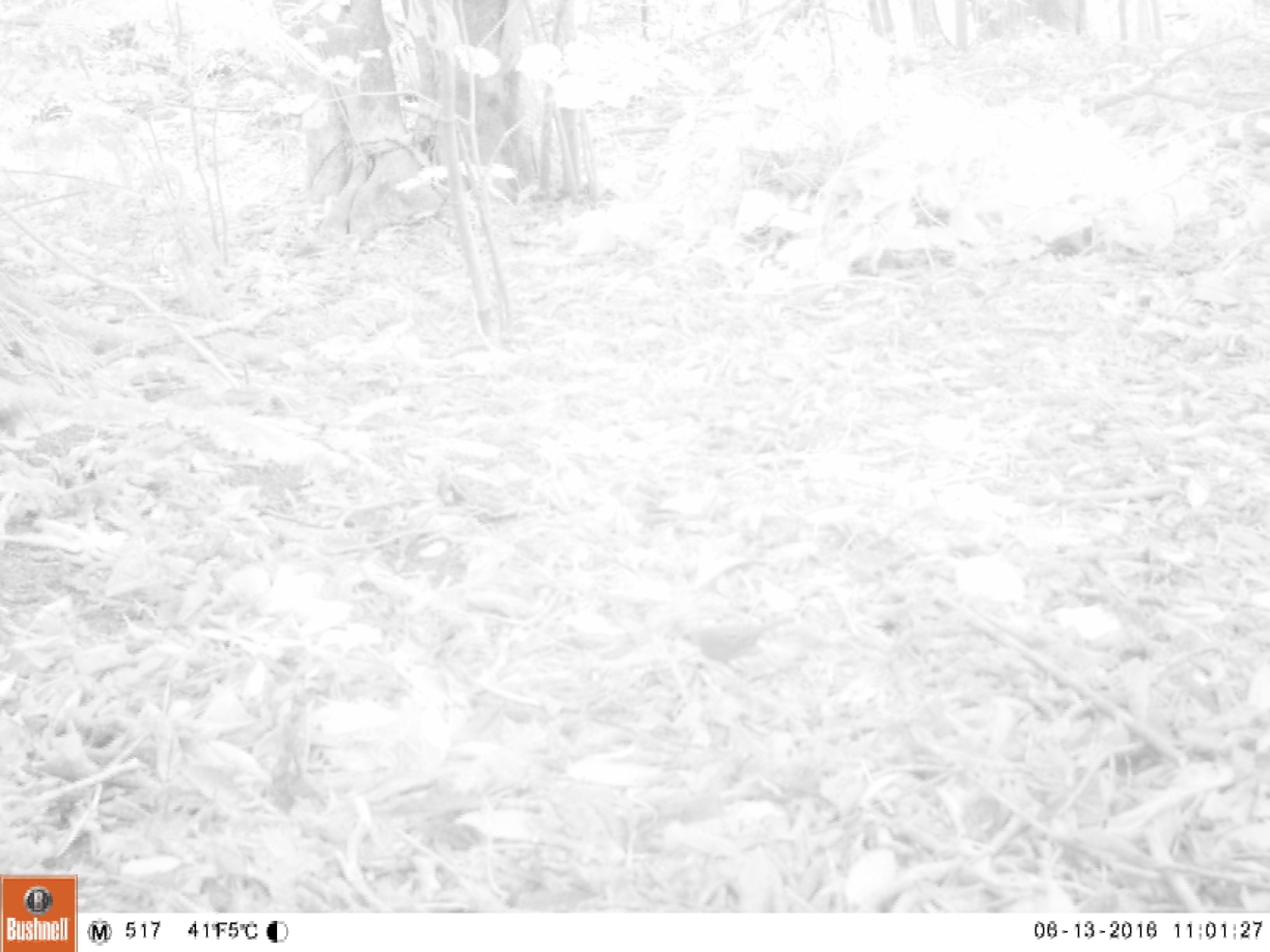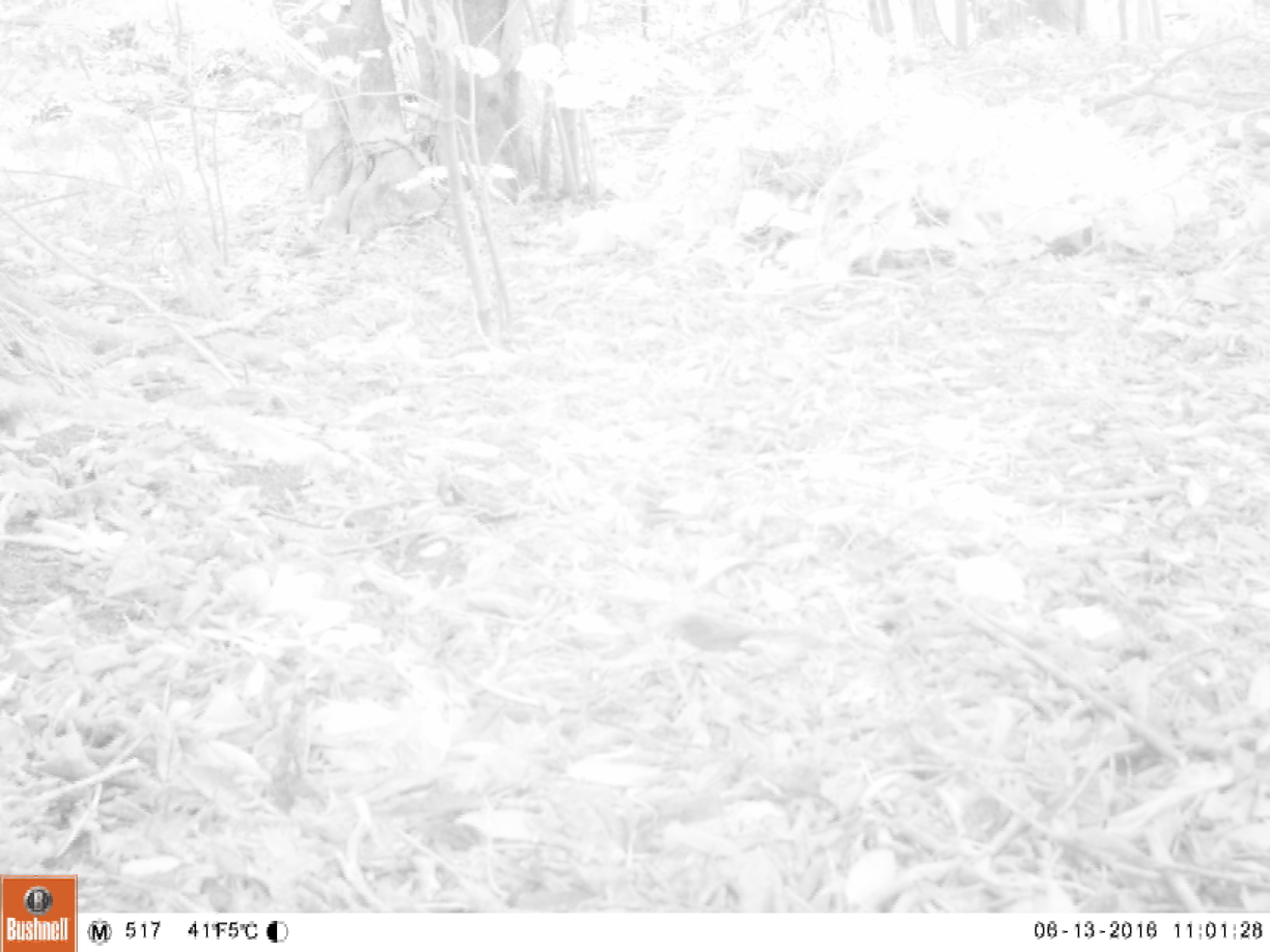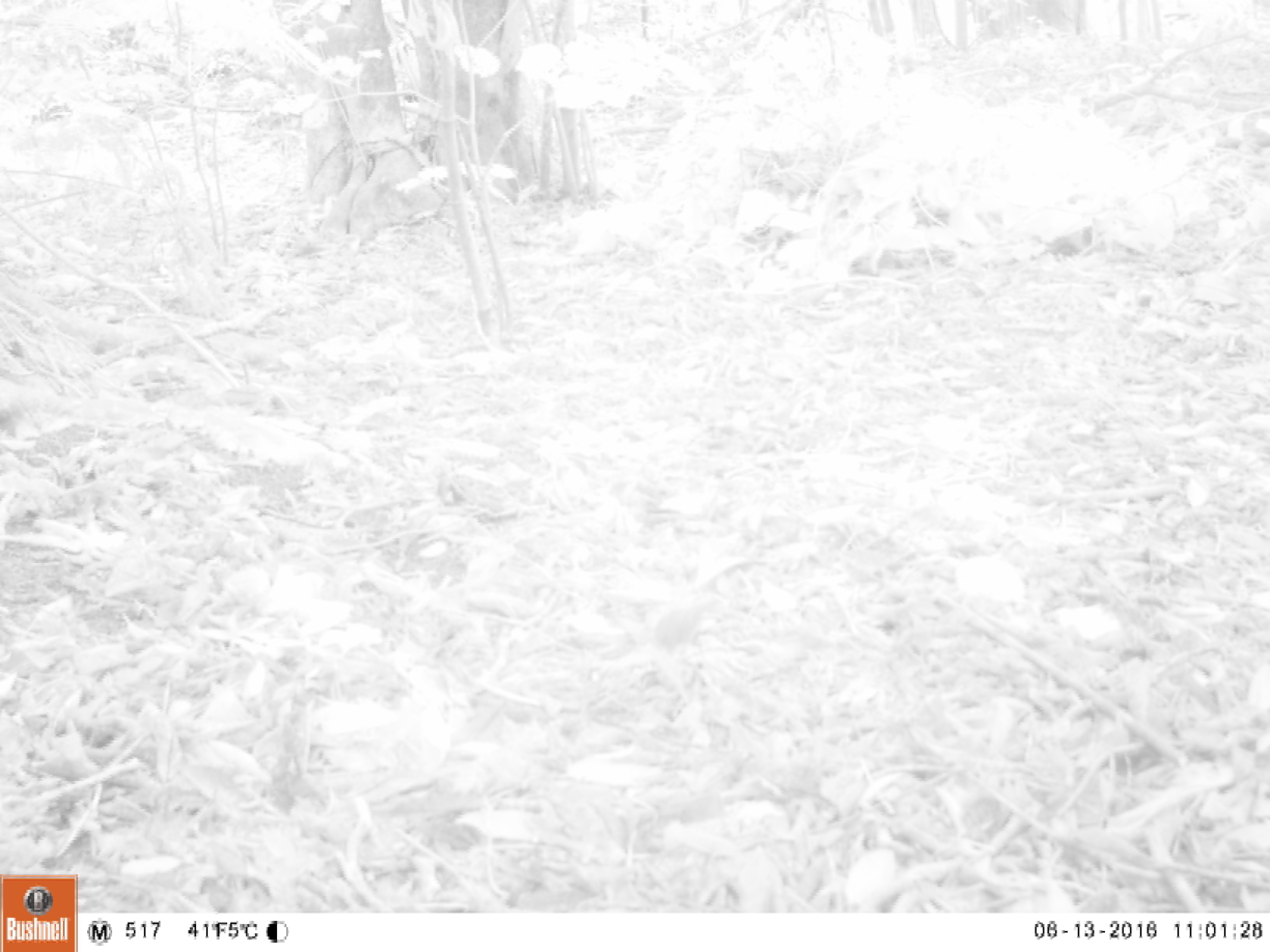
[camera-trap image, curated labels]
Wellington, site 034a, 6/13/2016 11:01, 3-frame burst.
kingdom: Animalia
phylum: Chordata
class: Aves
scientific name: Aves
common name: bird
Bird (Aves).